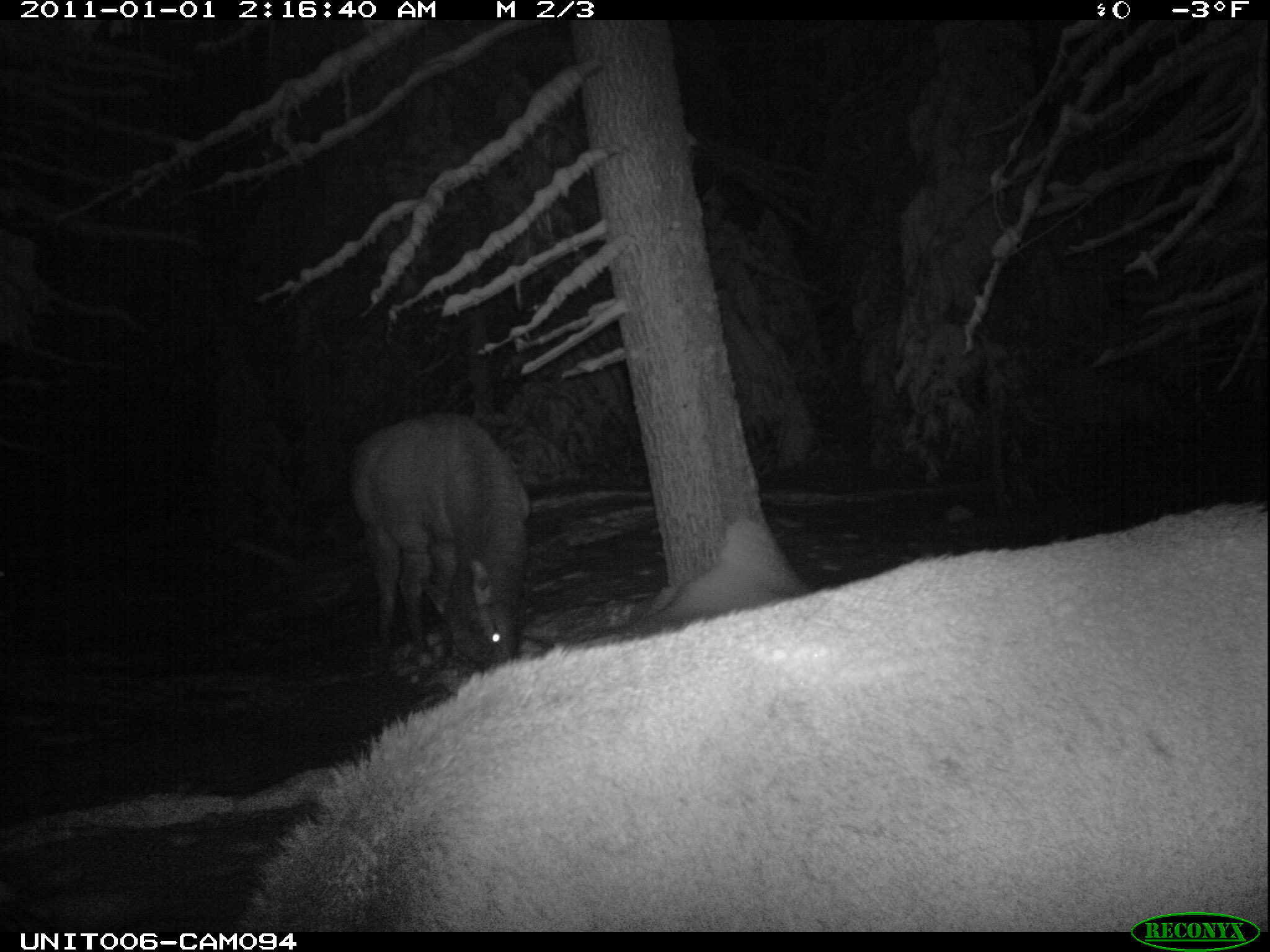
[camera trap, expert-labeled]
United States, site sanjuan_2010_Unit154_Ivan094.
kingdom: Animalia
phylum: Chordata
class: Mammalia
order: Artiodactyla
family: Cervidae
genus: Cervus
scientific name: Cervus elaphus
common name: red deer